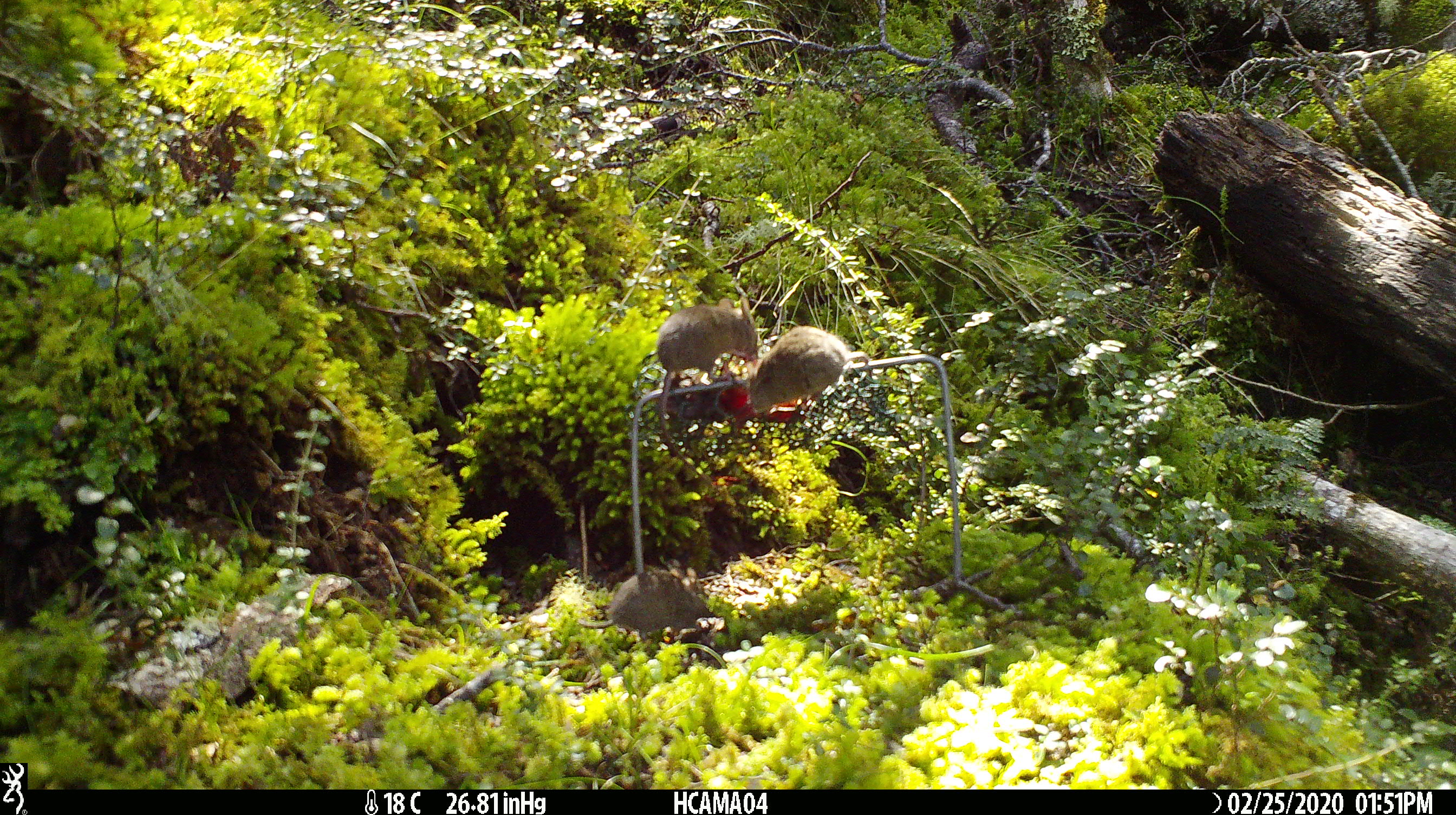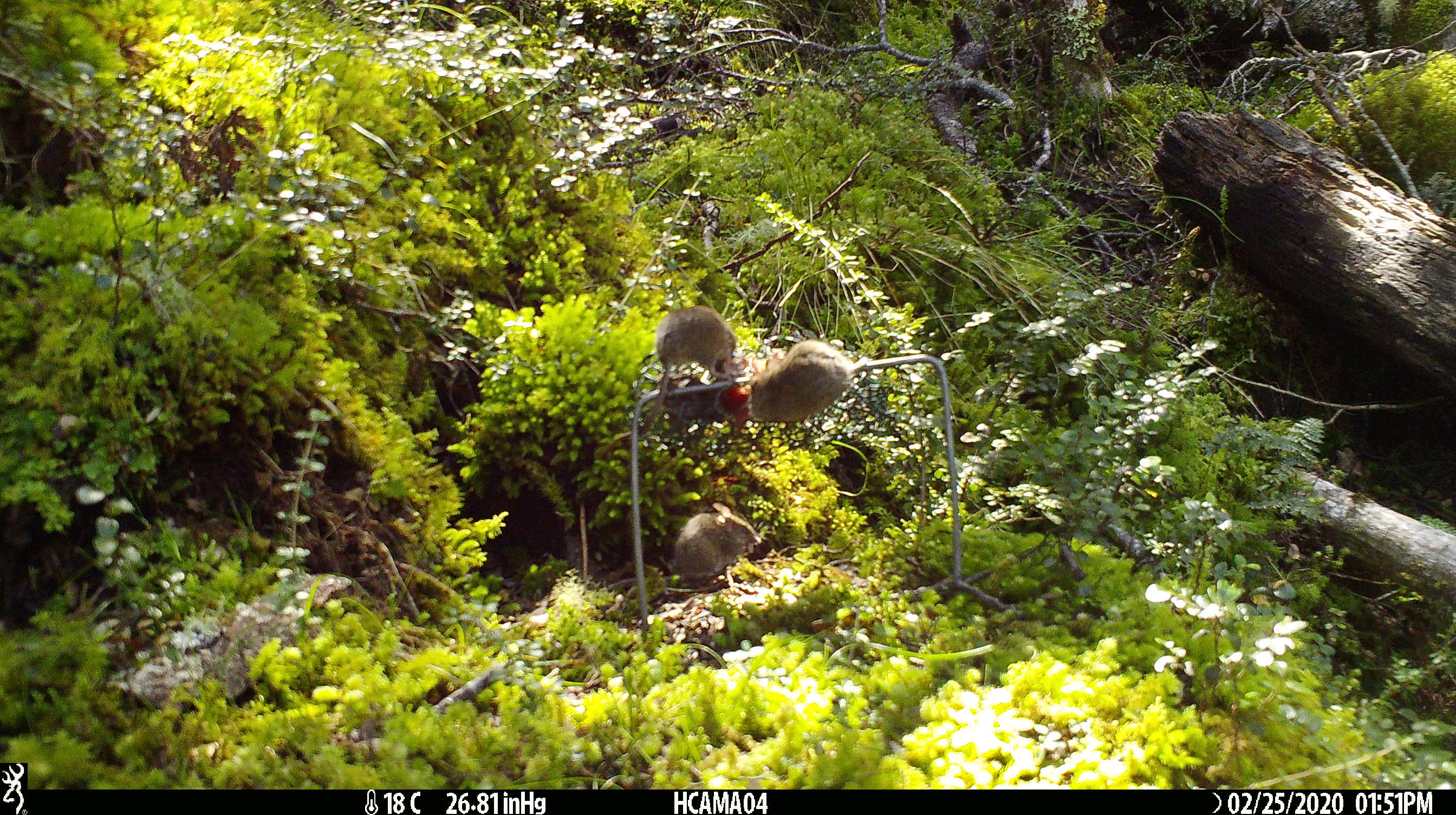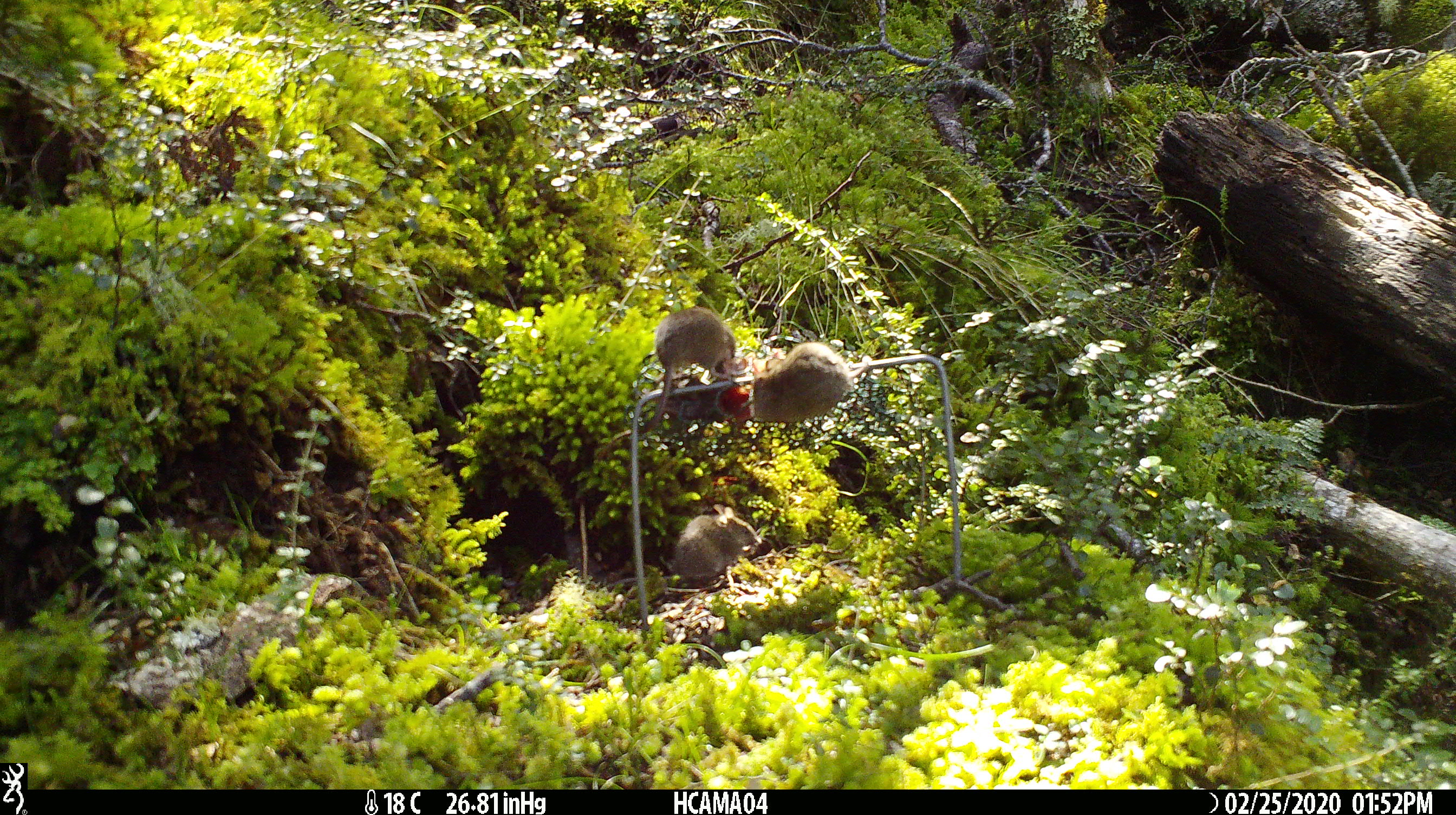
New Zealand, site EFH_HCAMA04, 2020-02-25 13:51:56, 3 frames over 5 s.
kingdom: Animalia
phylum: Chordata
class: Mammalia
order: Rodentia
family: Muridae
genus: Mus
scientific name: Mus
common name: mouse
Mouse (Mus).